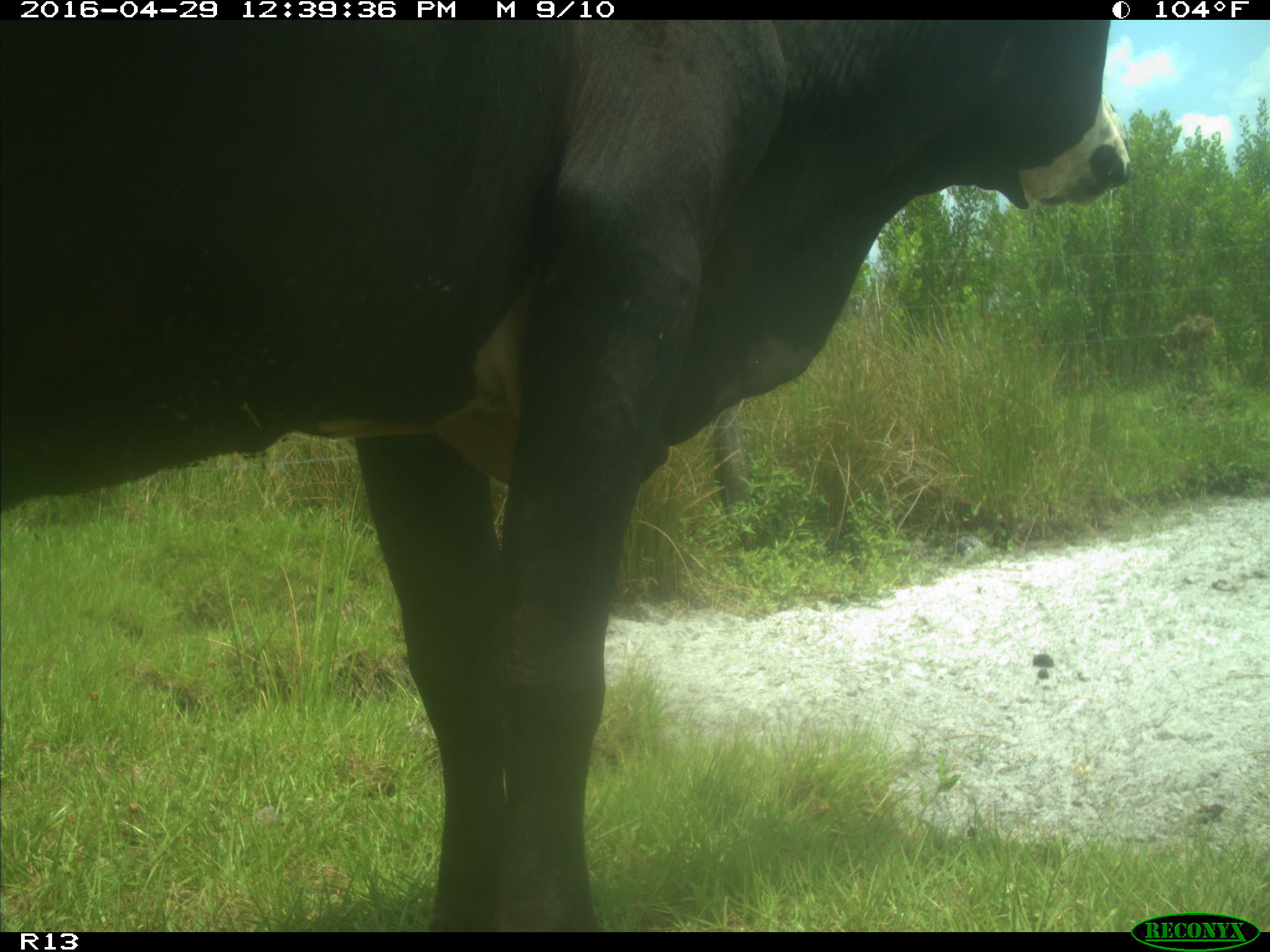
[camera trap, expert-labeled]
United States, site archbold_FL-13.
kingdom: Animalia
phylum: Chordata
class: Mammalia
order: Artiodactyla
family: Bovidae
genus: Bos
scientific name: Bos taurus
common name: domestic cow